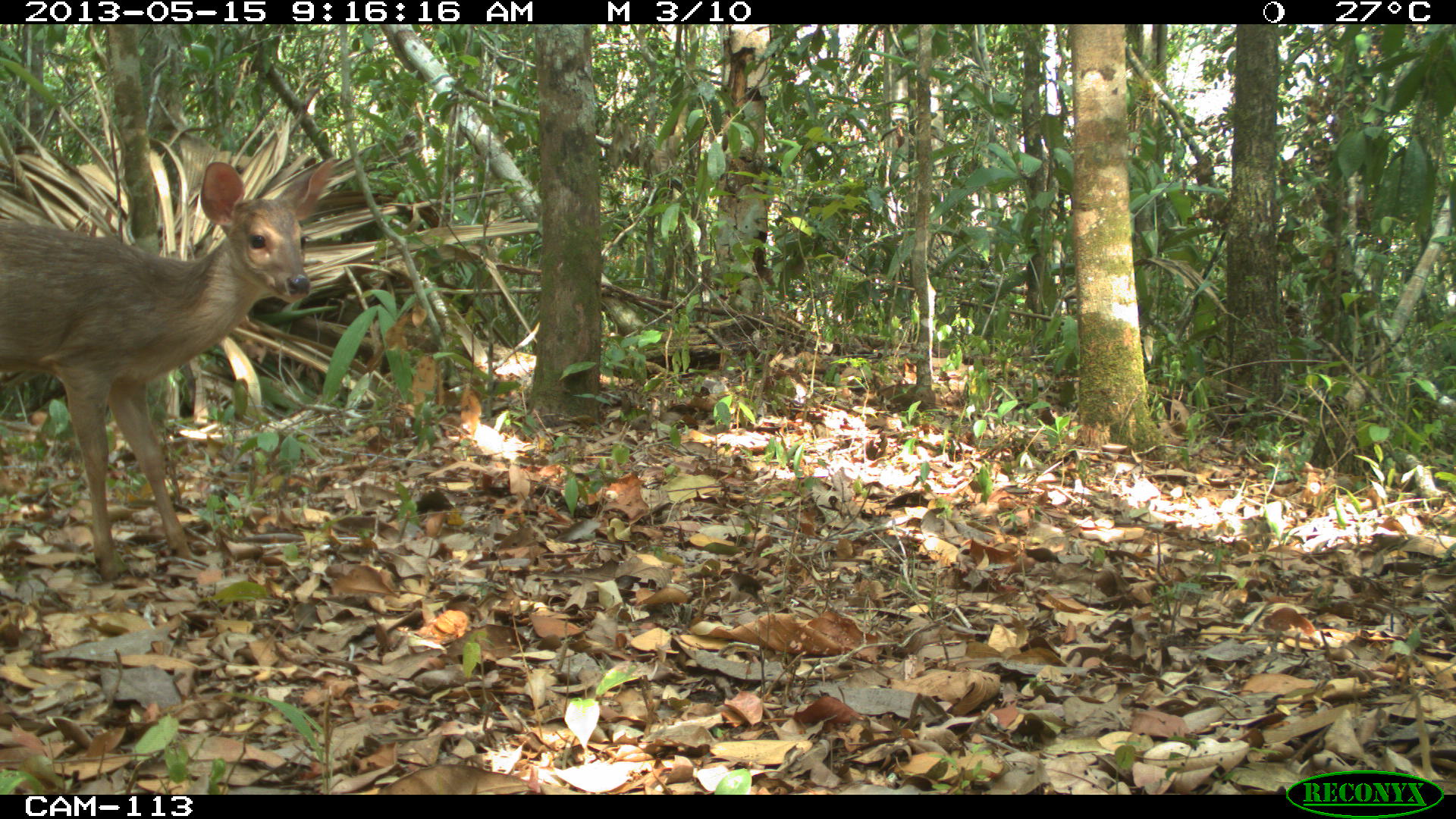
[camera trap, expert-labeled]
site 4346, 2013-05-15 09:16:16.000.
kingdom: Animalia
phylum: Chordata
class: Mammalia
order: Artiodactyla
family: Cervidae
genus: Odocoileus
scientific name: Odocoileus pandora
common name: yucatán brown brocket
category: mazama pandora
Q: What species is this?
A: Mazama pandora (yucatán brown brocket) (Odocoileus pandora).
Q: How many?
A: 1.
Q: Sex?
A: Female.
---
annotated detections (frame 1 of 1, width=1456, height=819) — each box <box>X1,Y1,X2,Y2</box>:
mazama pandora: <box>0,149,341,582</box>